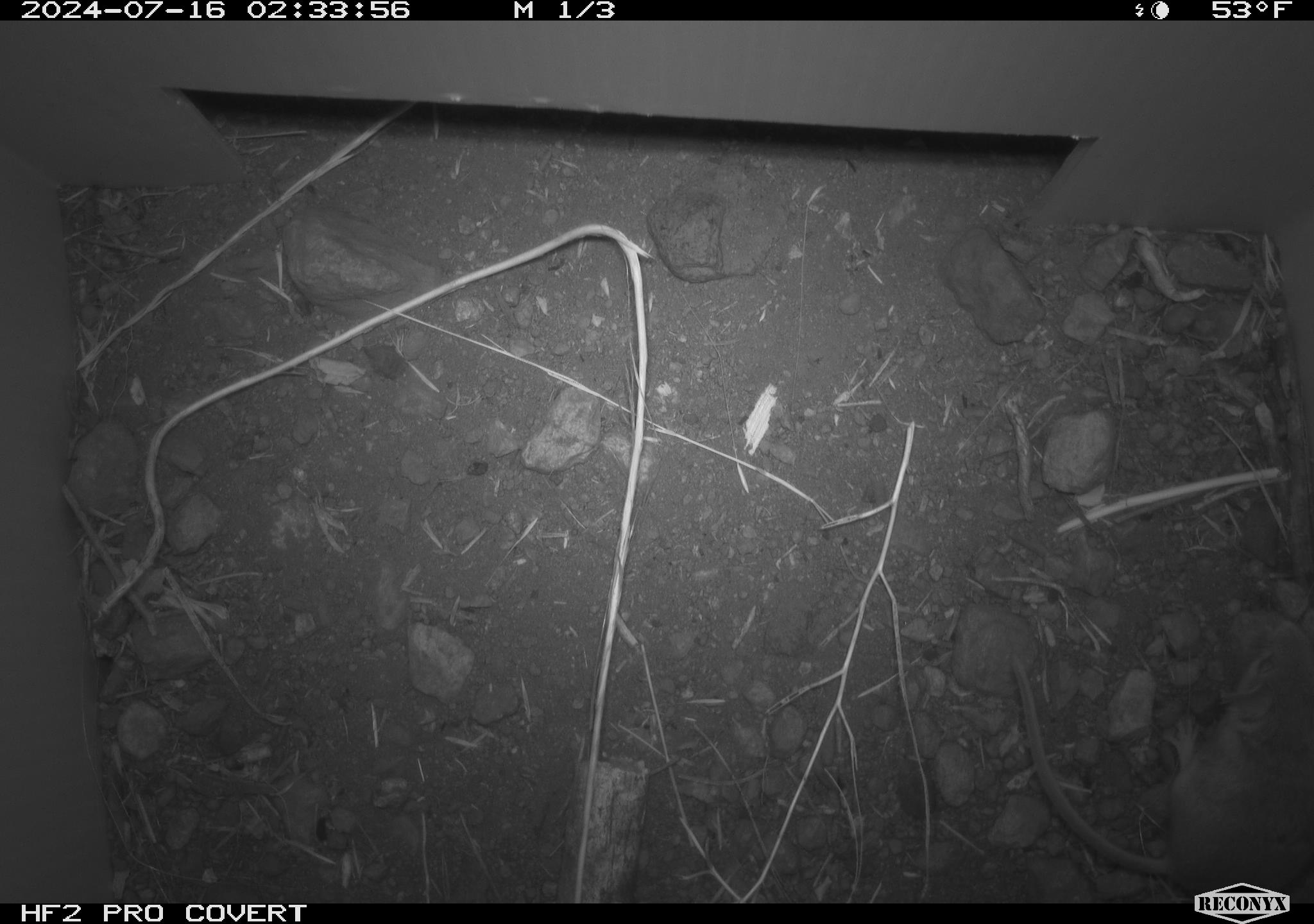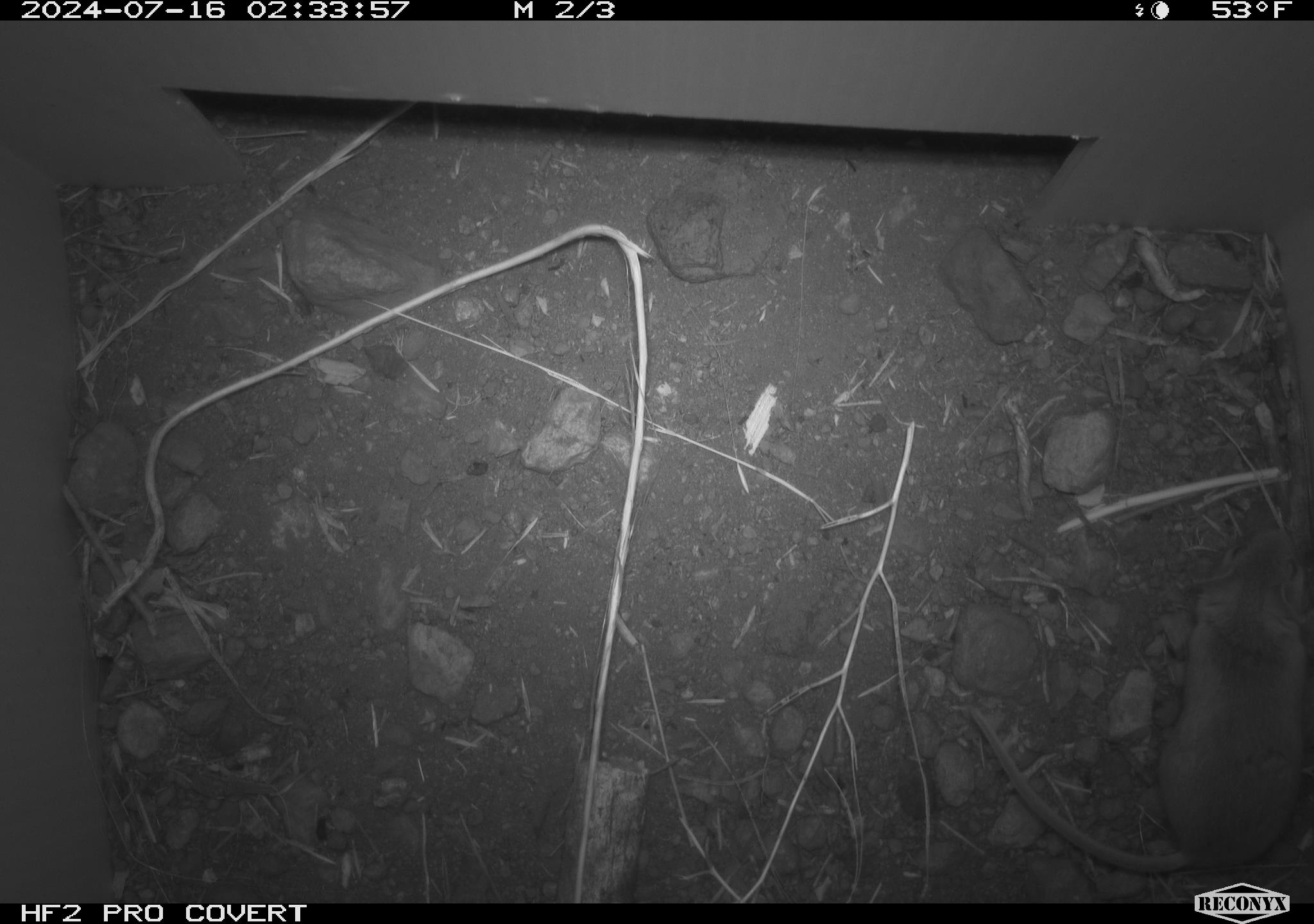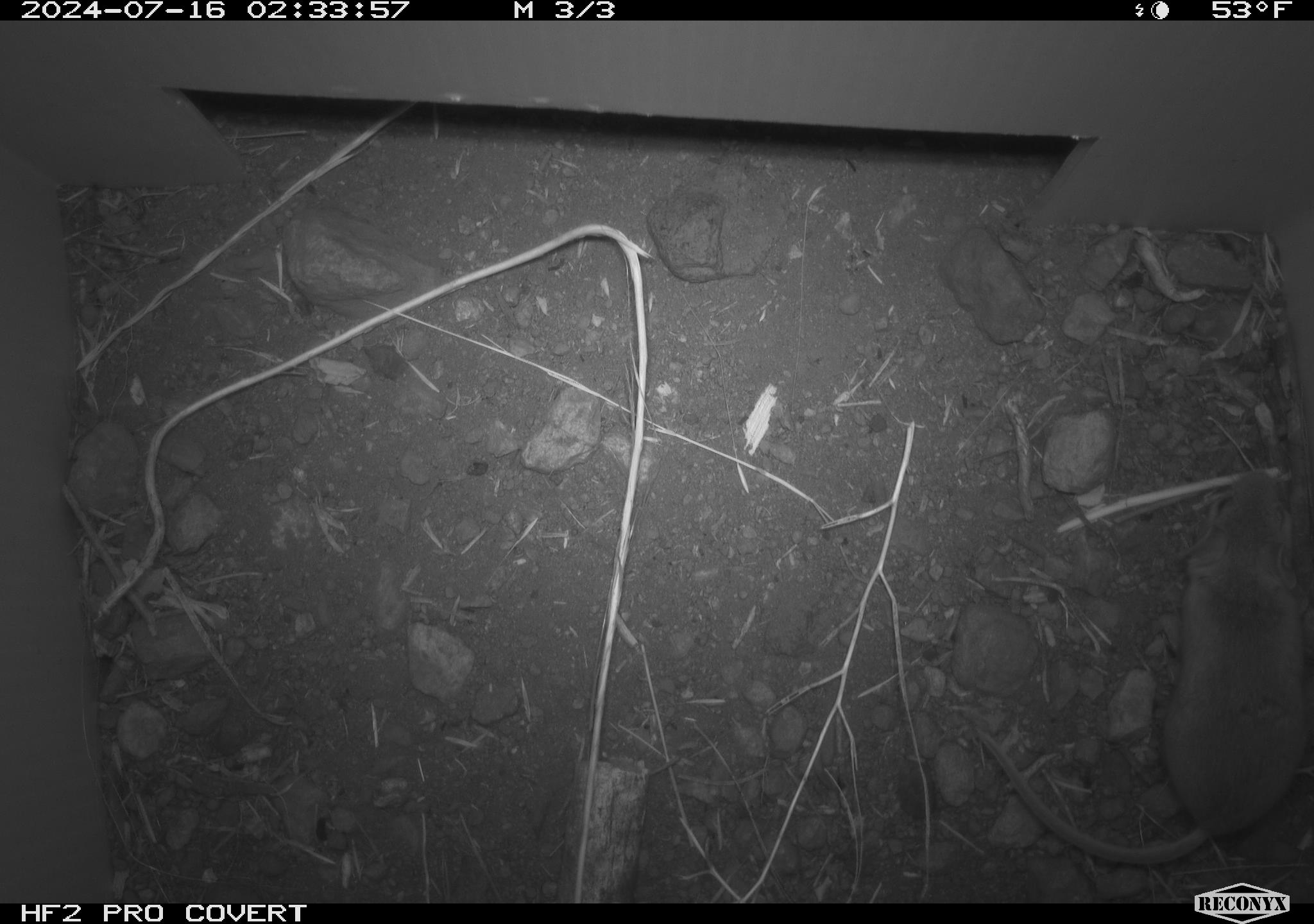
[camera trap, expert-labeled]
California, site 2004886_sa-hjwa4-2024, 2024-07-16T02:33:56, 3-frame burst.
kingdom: Animalia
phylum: Chordata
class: Mammalia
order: Rodentia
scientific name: Rodentia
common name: rodent